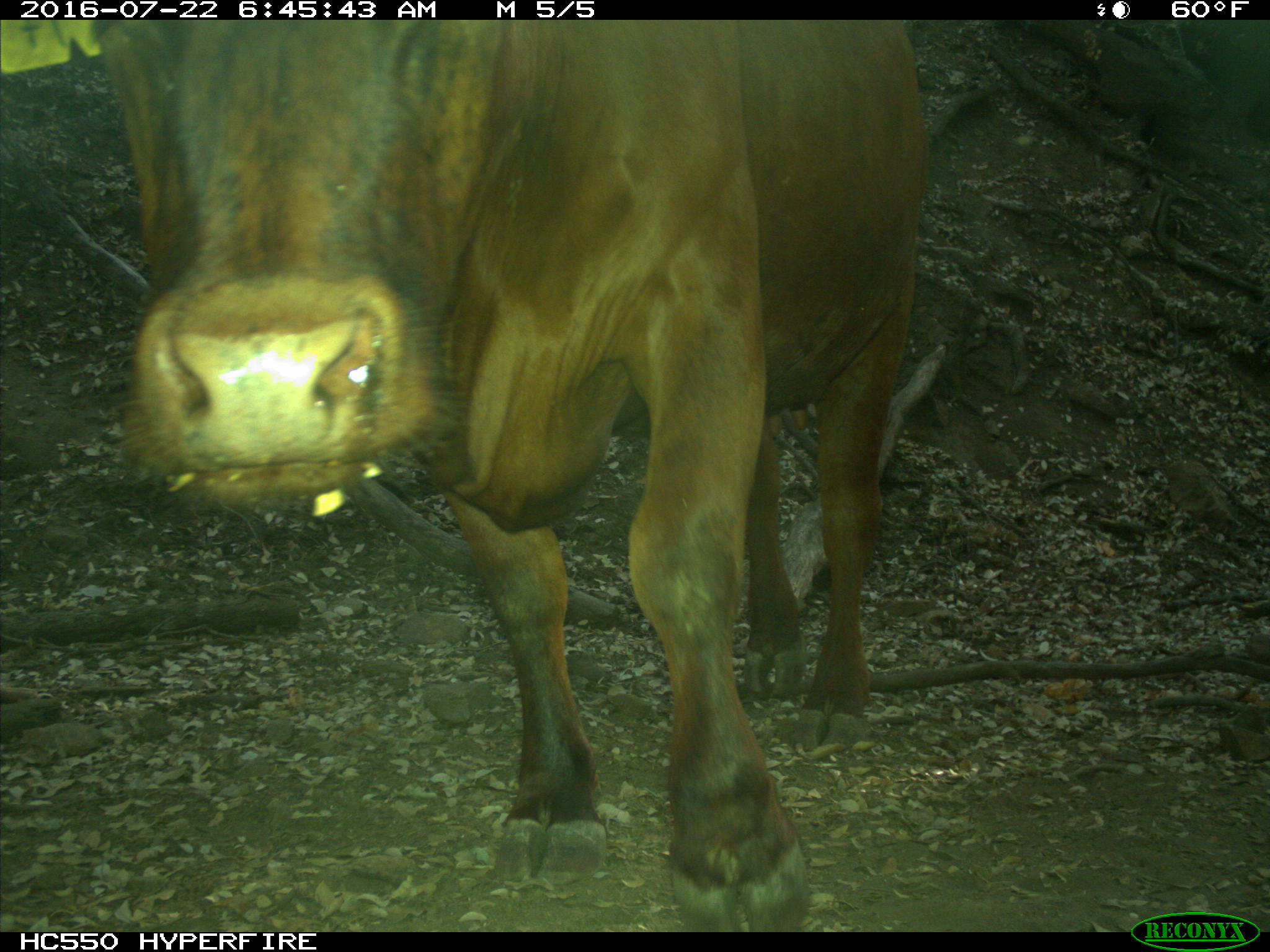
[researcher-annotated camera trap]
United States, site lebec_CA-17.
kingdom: Animalia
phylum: Chordata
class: Mammalia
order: Artiodactyla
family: Bovidae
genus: Bos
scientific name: Bos taurus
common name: domestic cow